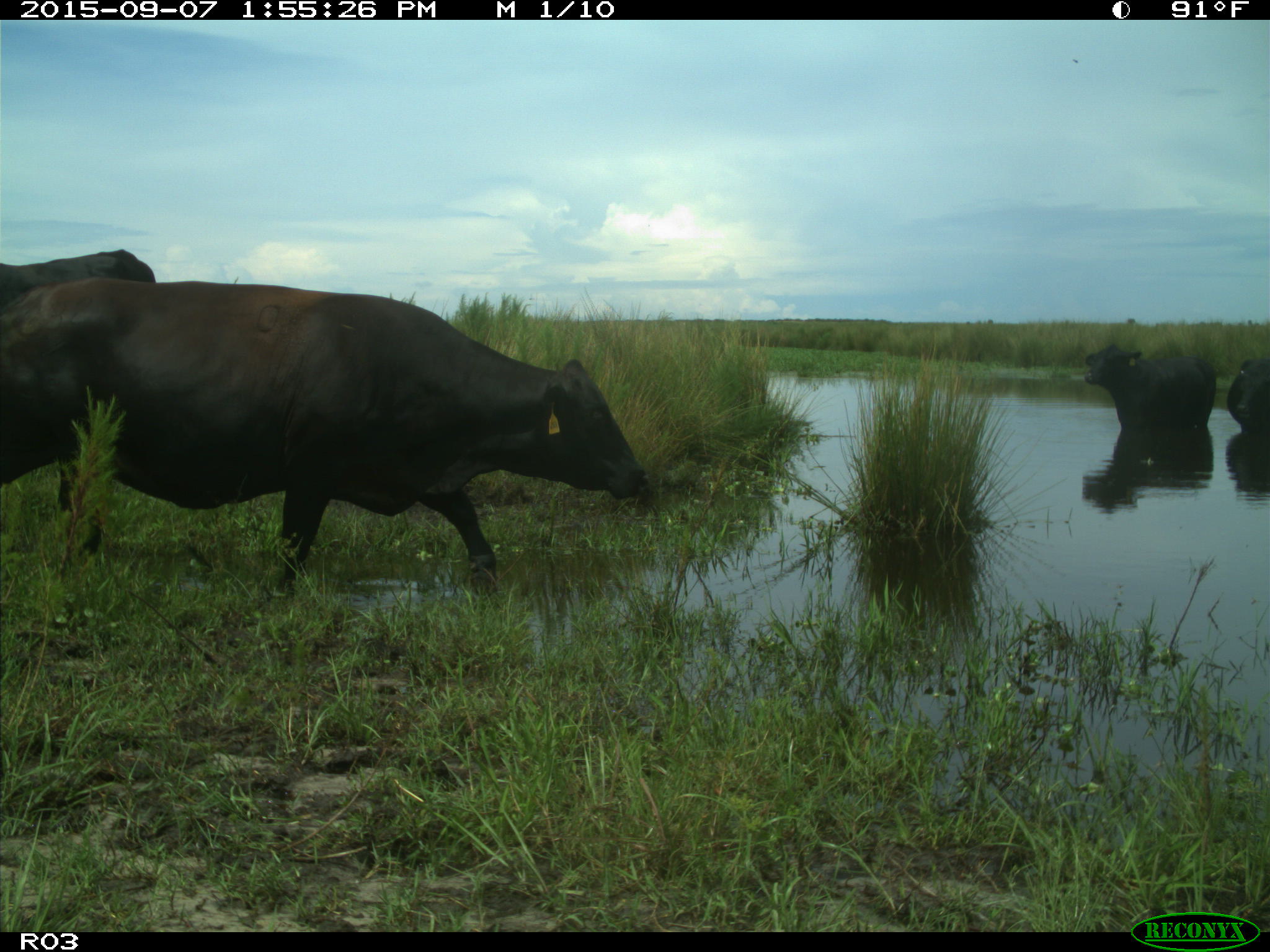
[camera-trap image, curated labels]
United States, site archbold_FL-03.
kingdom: Animalia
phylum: Chordata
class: Mammalia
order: Artiodactyla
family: Bovidae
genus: Bos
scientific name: Bos taurus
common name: domestic cow